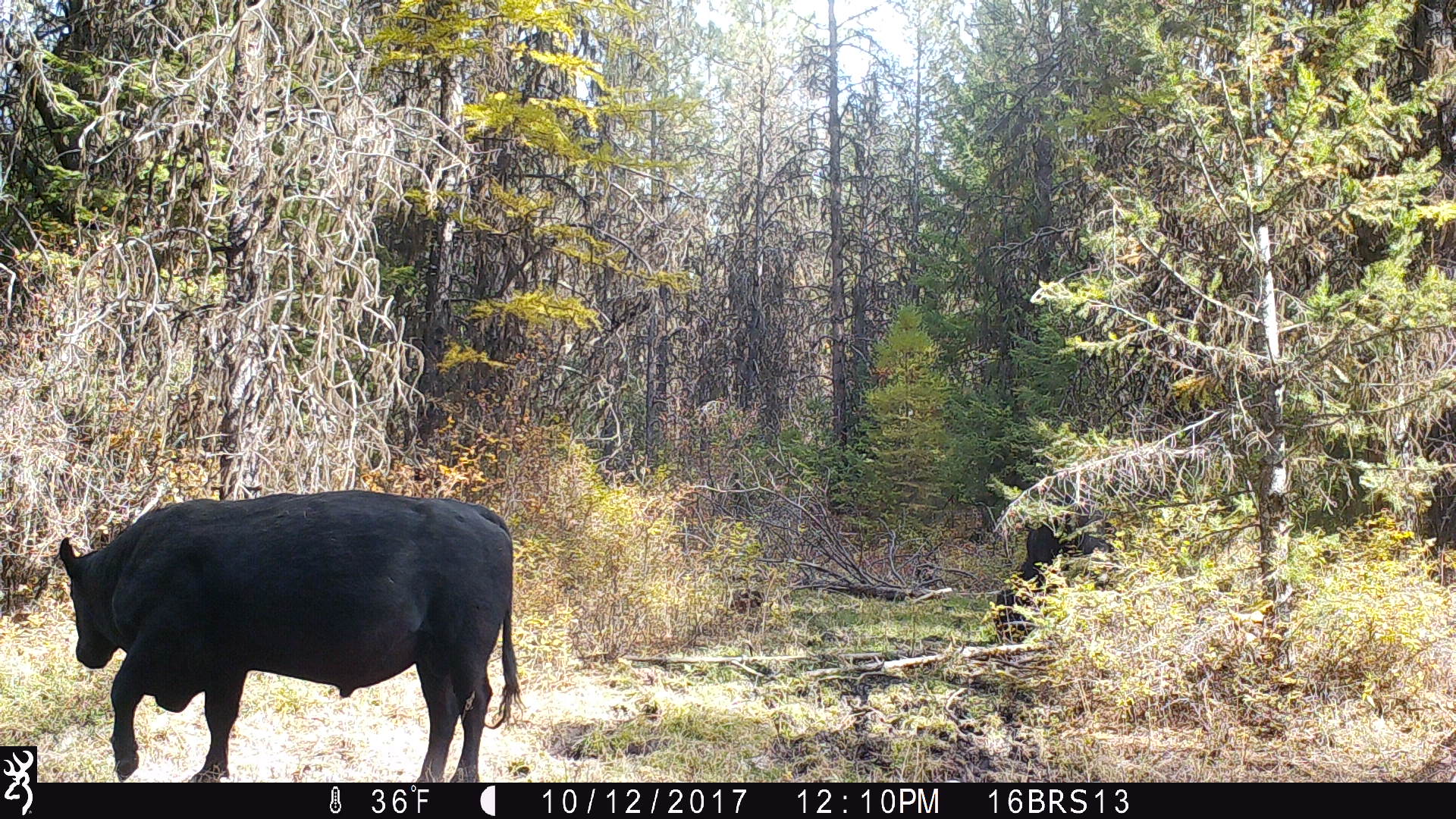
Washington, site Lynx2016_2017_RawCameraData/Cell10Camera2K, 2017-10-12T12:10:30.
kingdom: Animalia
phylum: Chordata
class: Mammalia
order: Artiodactyla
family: Bovidae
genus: Bos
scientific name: Bos taurus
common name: domestic cattle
Domestic cattle (Bos taurus). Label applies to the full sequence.